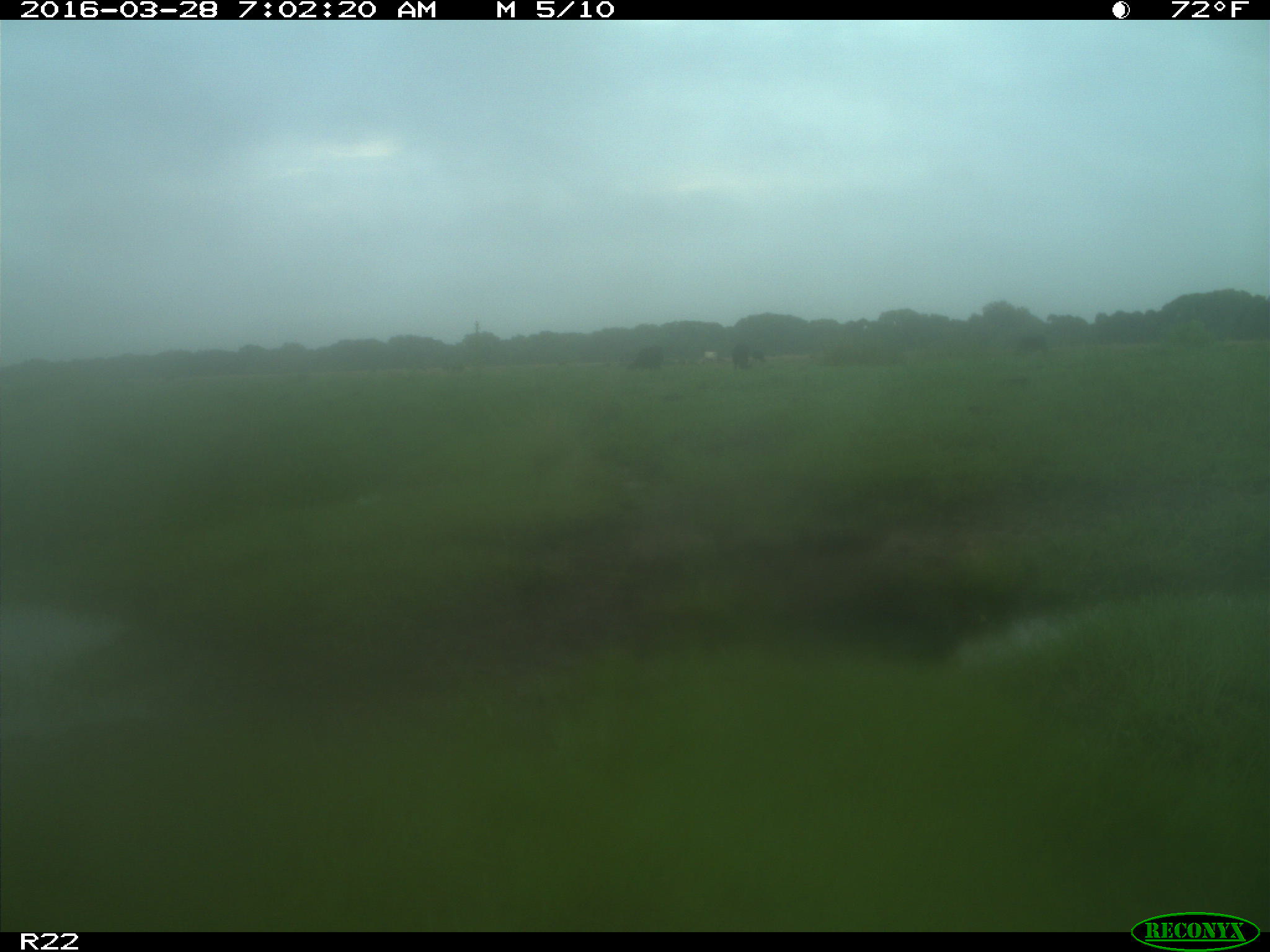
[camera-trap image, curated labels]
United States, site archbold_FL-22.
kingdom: Animalia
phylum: Chordata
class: Mammalia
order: Artiodactyla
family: Bovidae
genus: Bos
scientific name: Bos taurus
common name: domestic cow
Bos taurus (domestic cow).